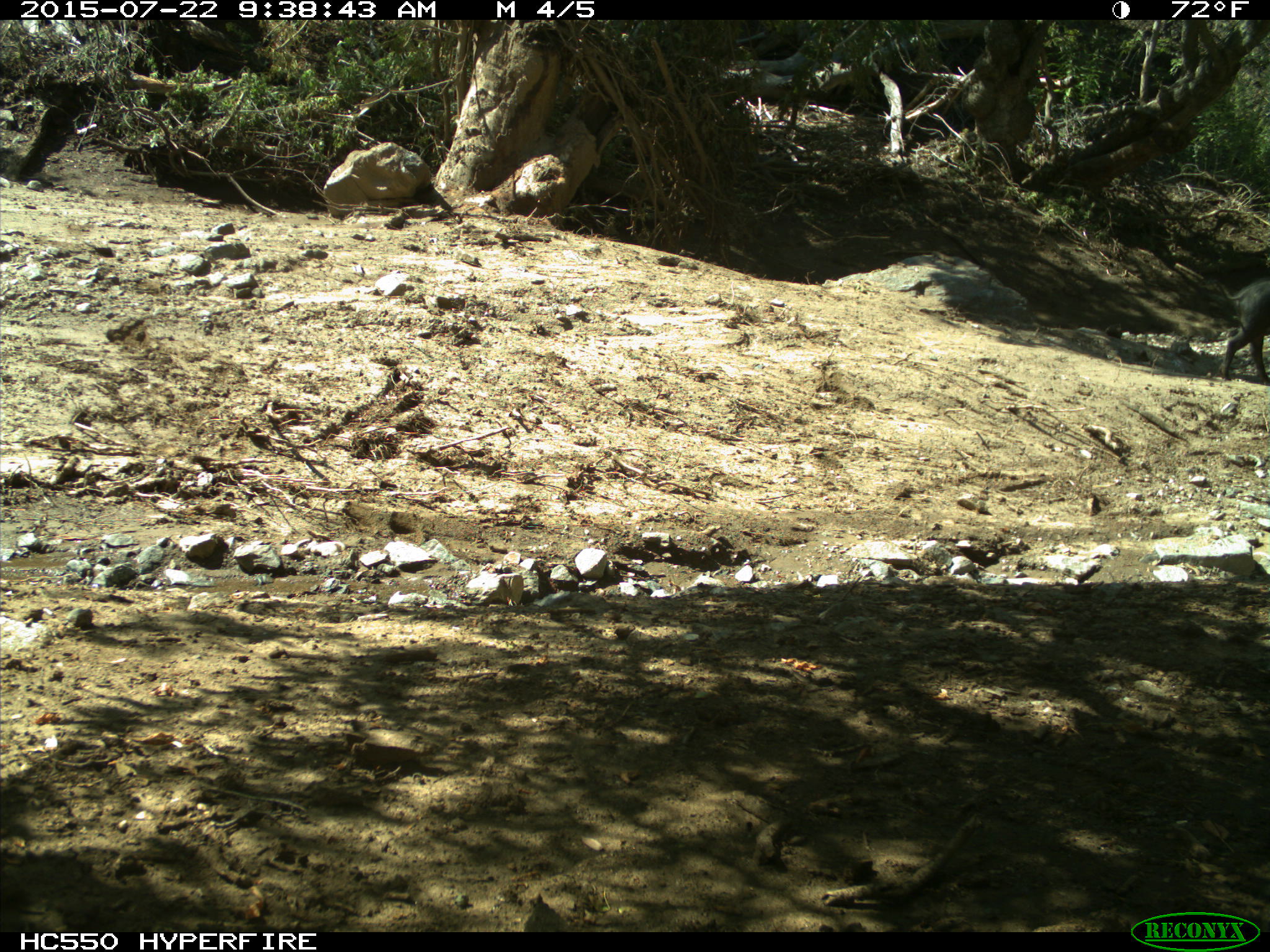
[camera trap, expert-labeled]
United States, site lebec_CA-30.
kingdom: Animalia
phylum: Chordata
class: Mammalia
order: Artiodactyla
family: Suidae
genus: Sus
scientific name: Sus scrofa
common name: wild boar